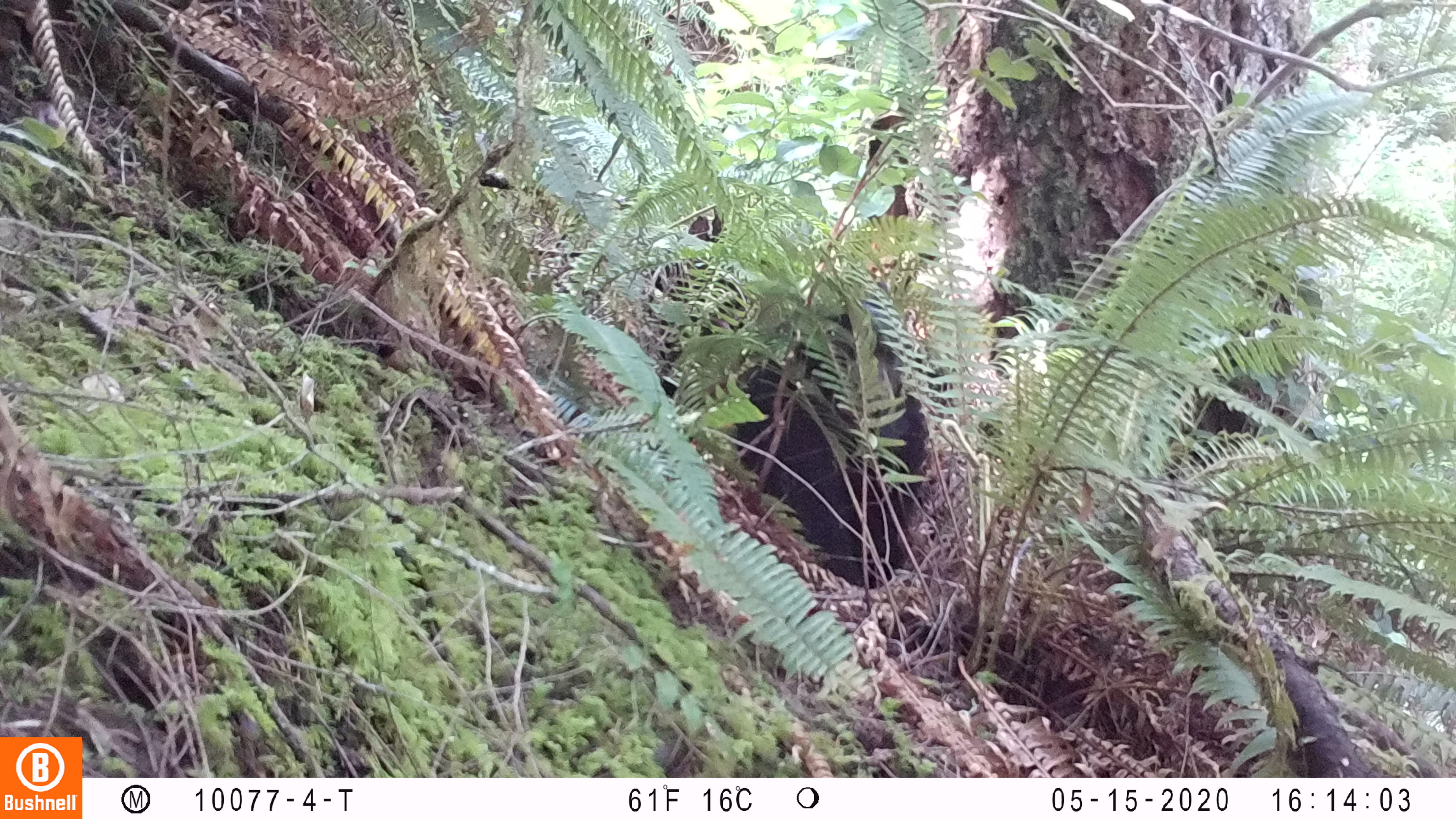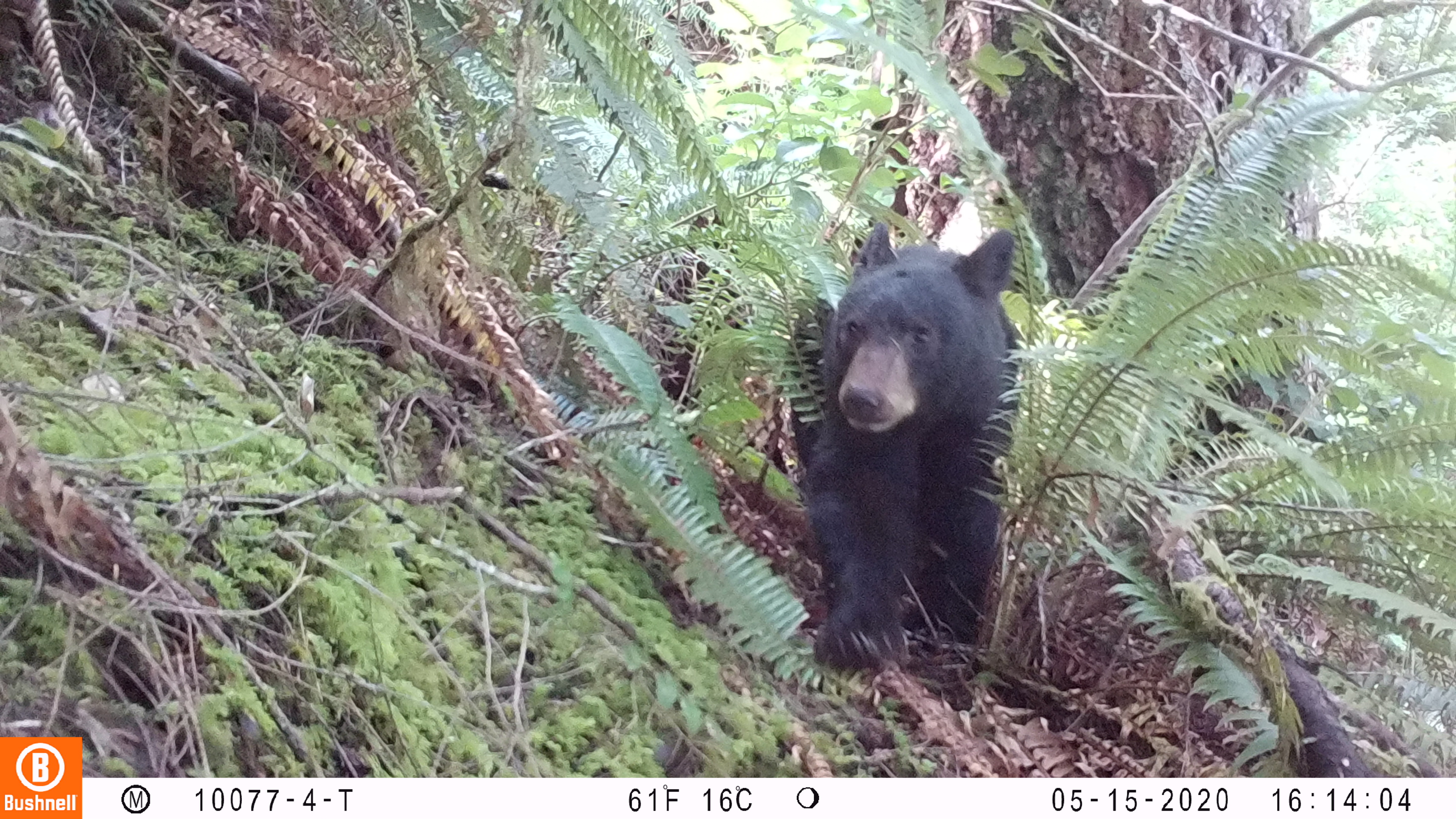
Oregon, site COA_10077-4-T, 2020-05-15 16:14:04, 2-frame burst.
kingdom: Animalia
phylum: Chordata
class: Mammalia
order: Carnivora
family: Ursidae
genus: Ursus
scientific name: Ursus americanus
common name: american black bear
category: black bear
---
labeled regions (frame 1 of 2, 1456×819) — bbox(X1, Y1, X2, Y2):
black bear: bbox(718, 278, 948, 596)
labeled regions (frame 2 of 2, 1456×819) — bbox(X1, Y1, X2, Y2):
black bear: bbox(790, 209, 1024, 675)